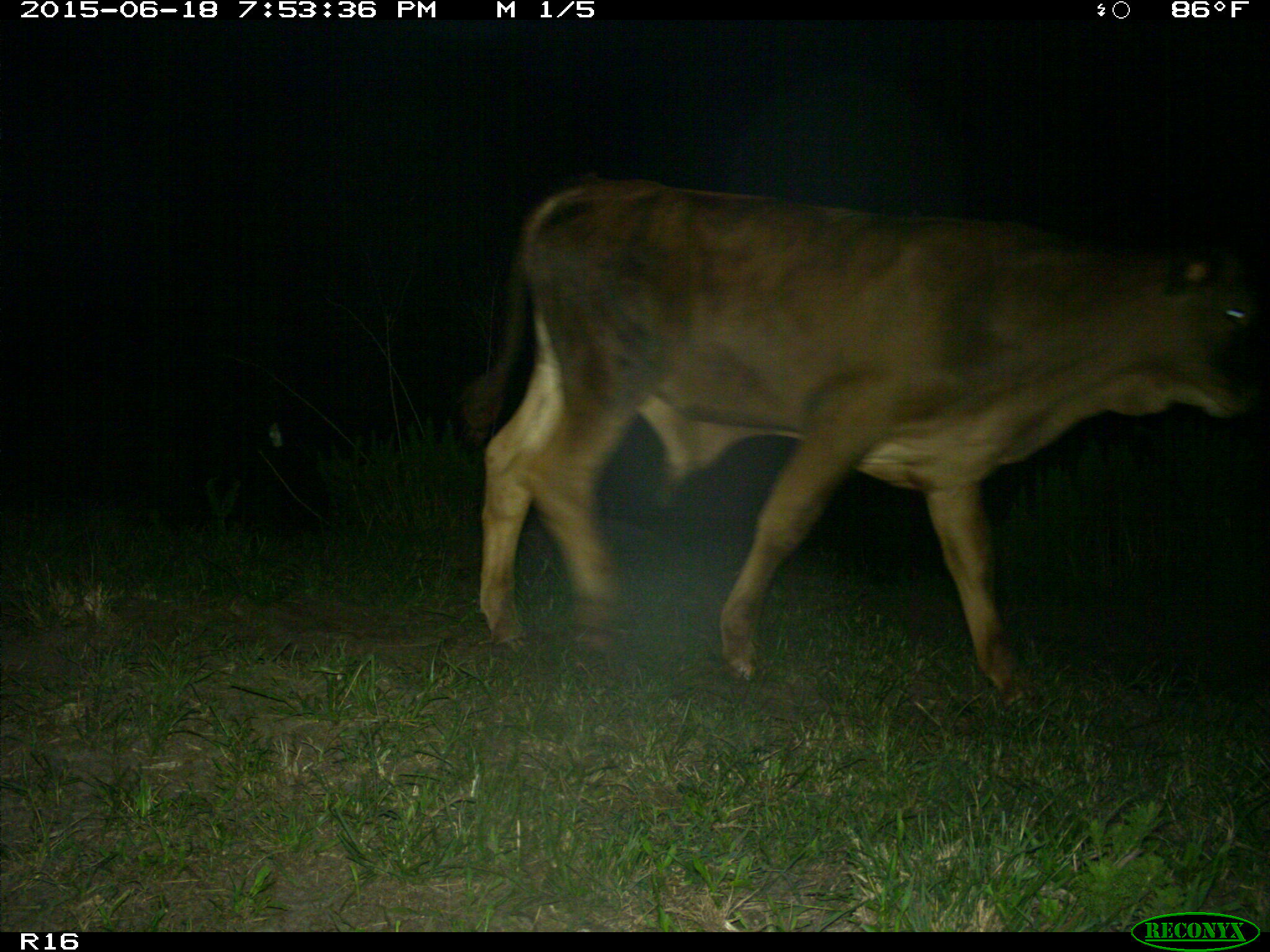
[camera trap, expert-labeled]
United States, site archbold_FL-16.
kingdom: Animalia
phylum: Chordata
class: Mammalia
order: Artiodactyla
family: Bovidae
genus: Bos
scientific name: Bos taurus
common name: domestic cow